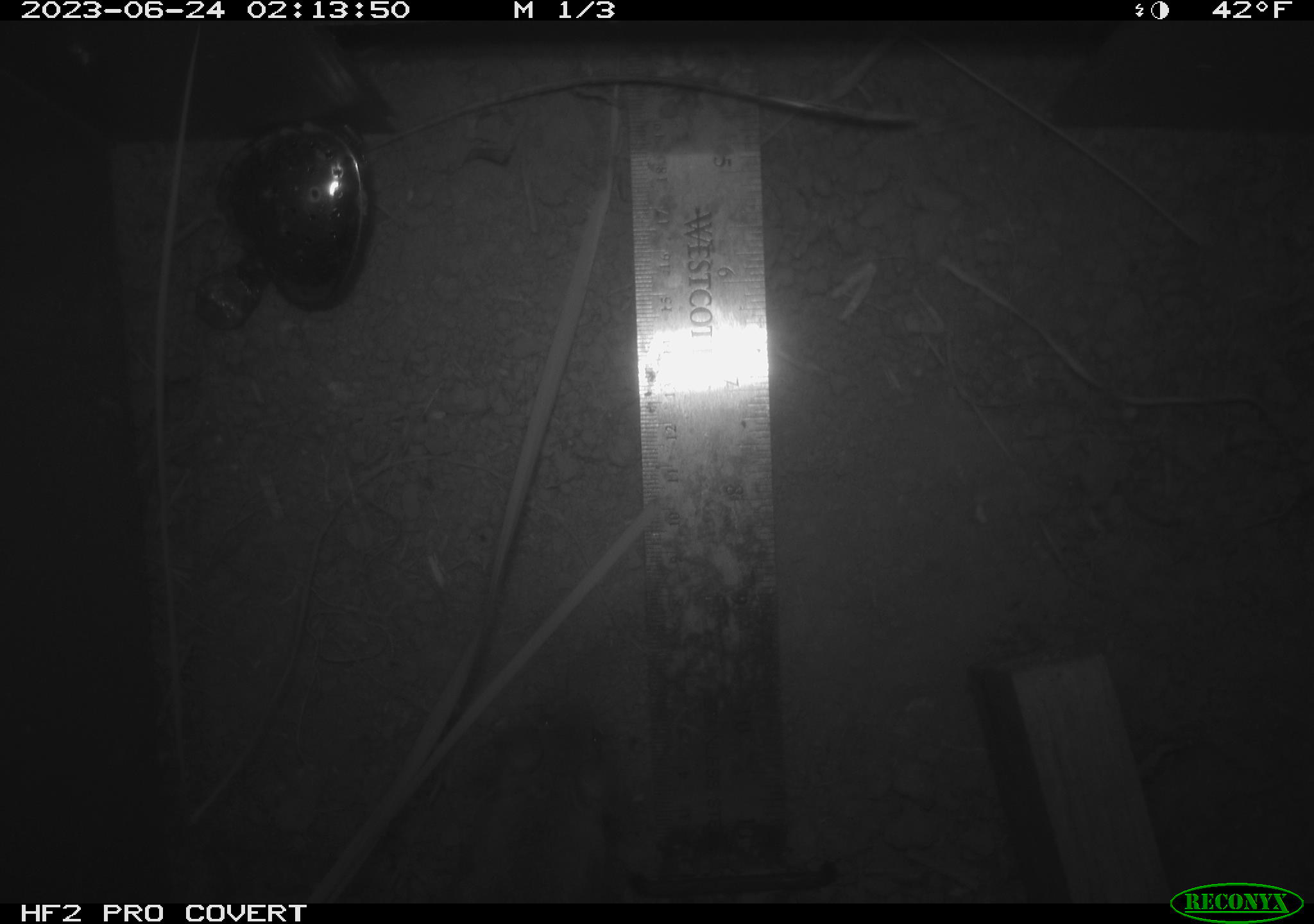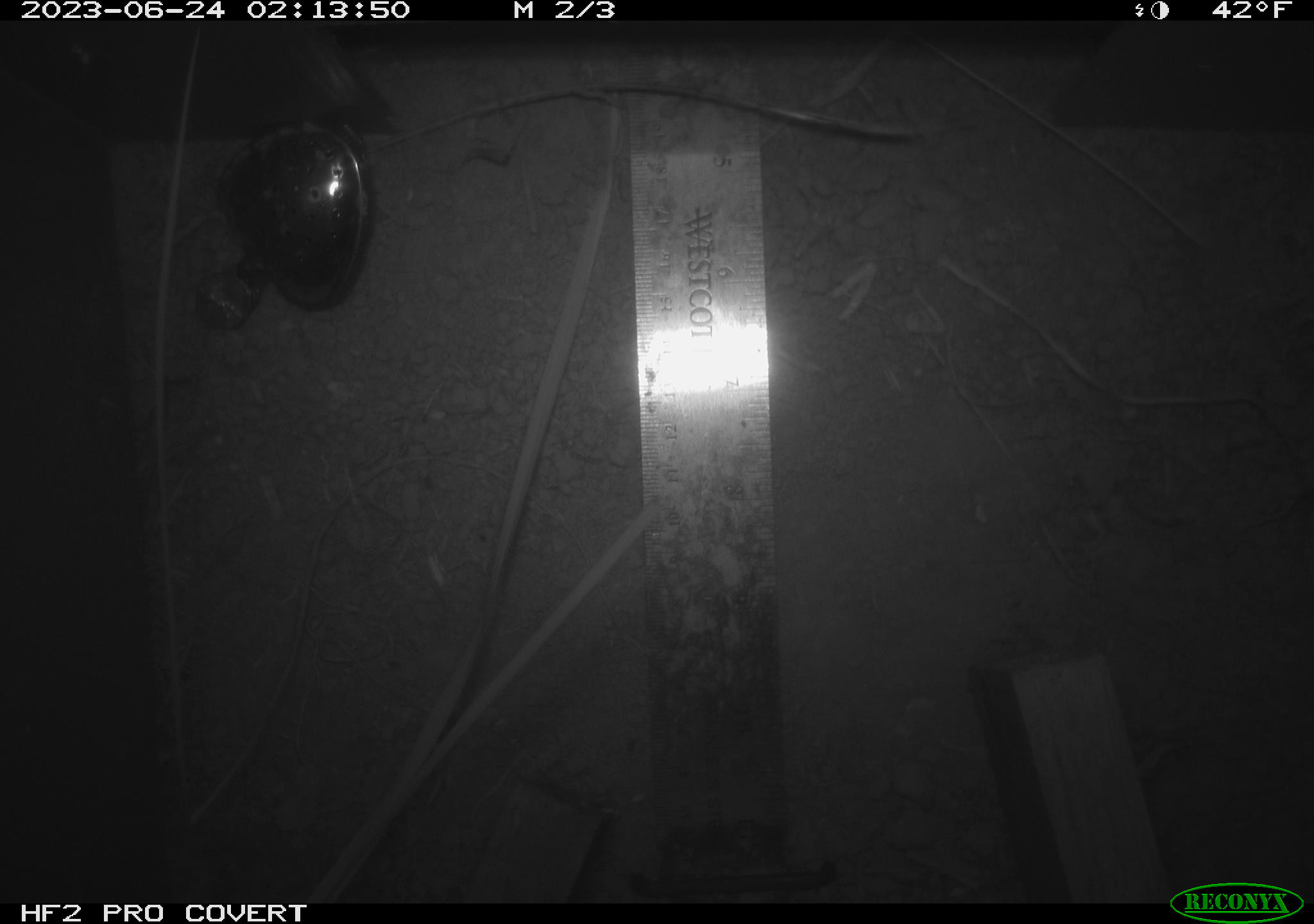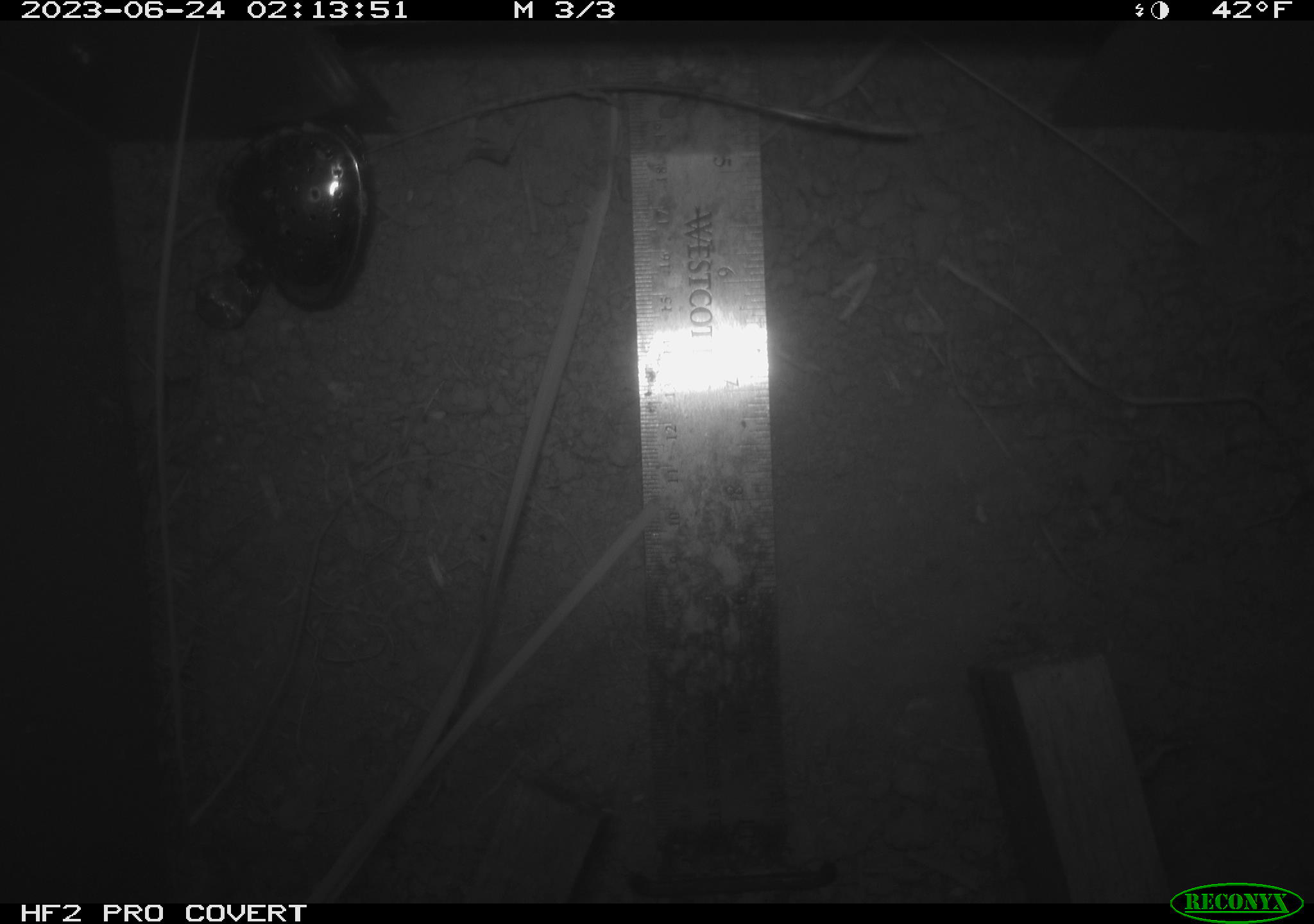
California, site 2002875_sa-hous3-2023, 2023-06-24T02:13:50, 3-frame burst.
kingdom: Animalia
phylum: Chordata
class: Mammalia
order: Rodentia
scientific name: Rodentia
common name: mouse species